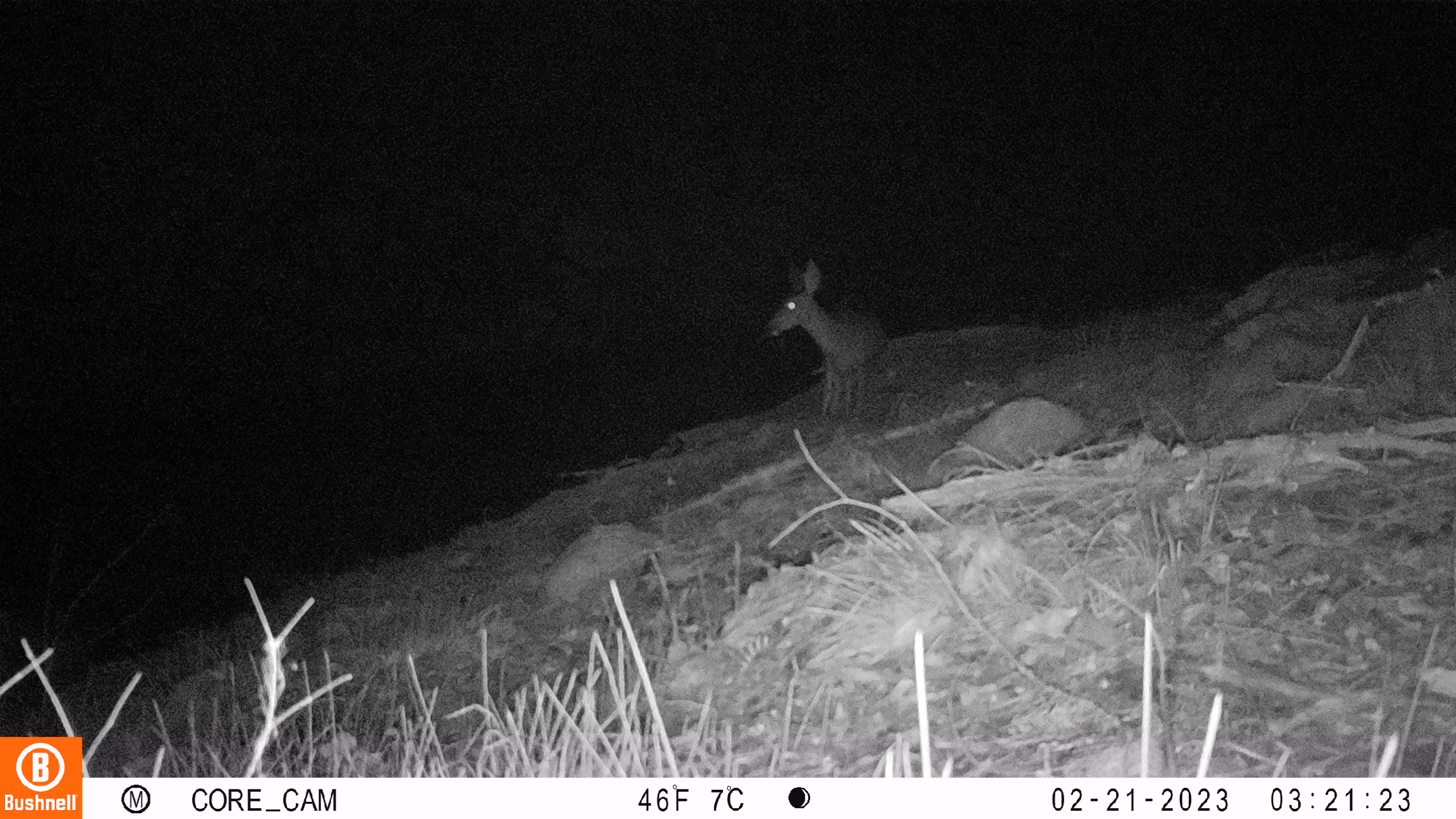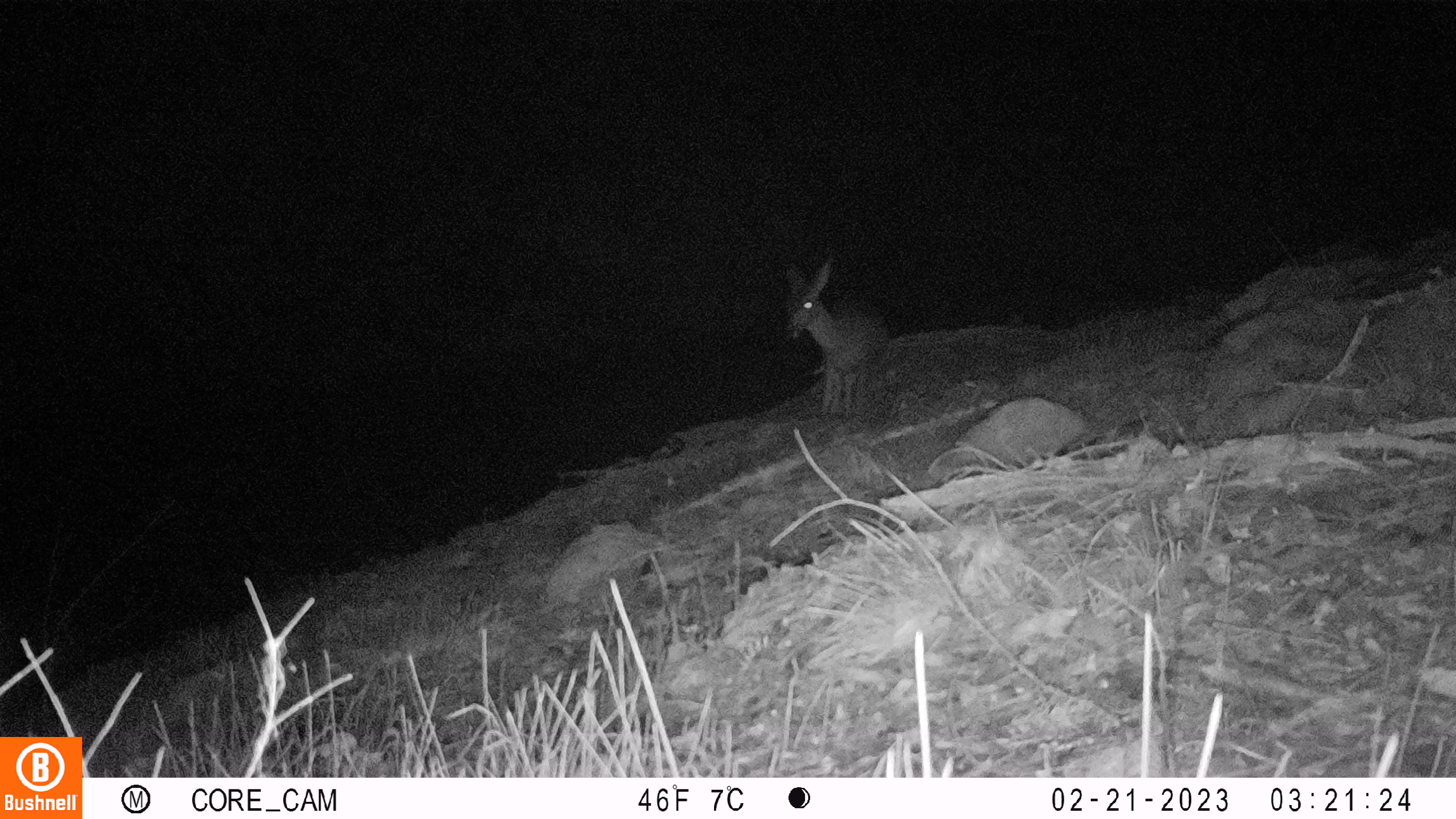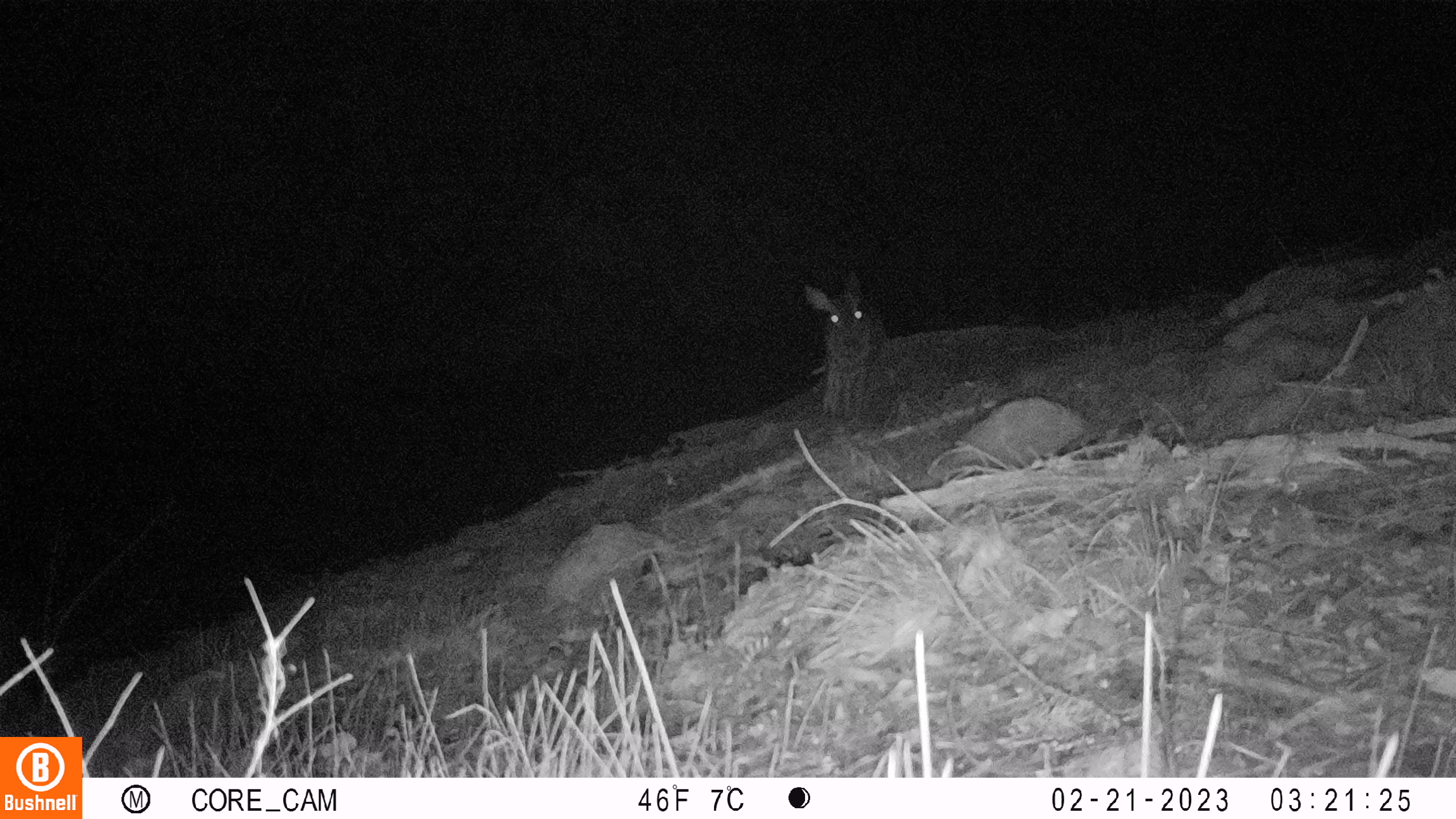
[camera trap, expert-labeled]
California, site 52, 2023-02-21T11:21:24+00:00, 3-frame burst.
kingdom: Animalia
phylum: Chordata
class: Mammalia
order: Artiodactyla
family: Cervidae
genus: Odocoileus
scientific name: Odocoileus hemionus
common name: mule deer